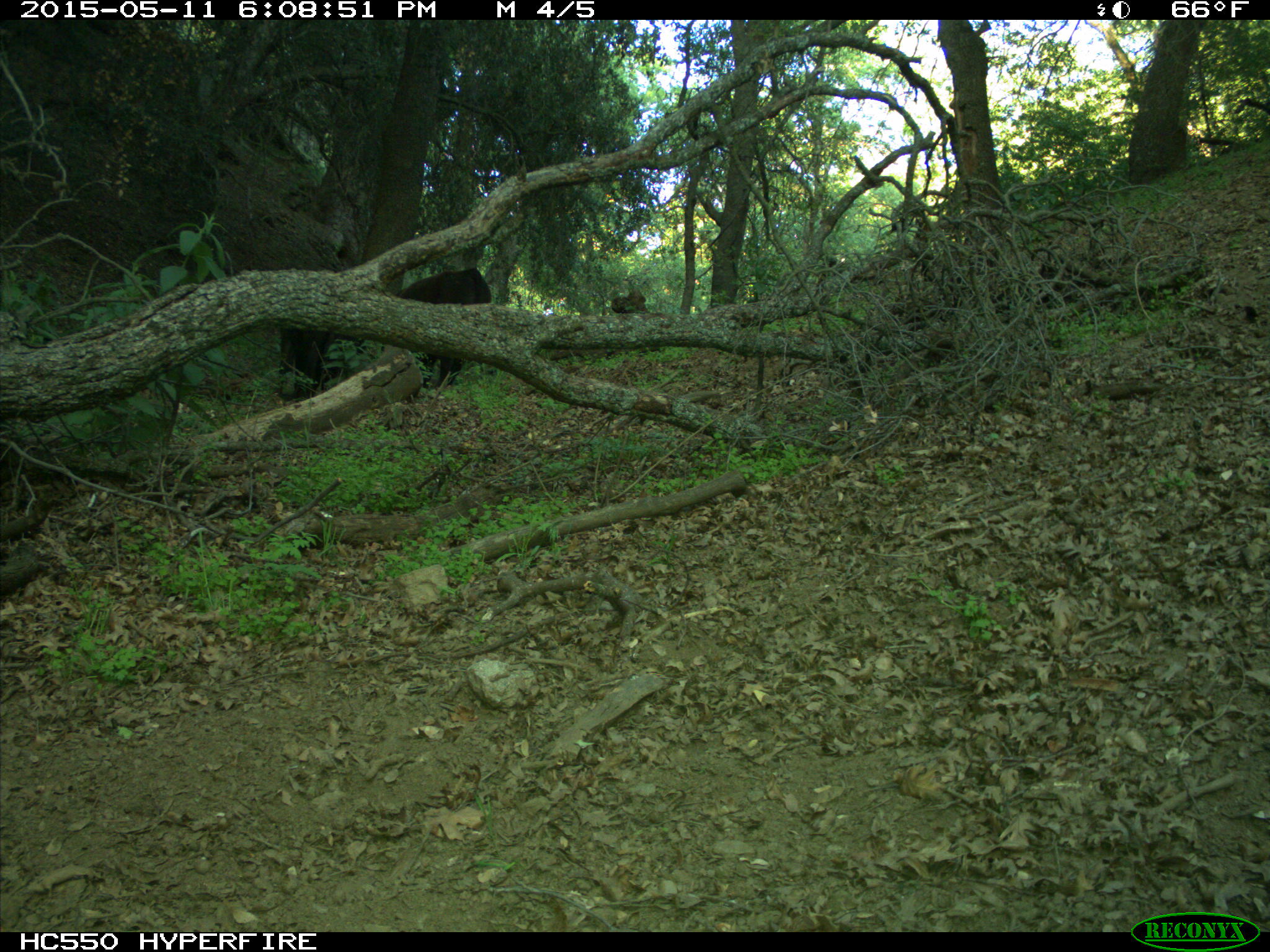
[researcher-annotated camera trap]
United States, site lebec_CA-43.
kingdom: Animalia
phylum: Chordata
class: Mammalia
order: Artiodactyla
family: Bovidae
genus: Bos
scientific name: Bos taurus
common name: domestic cow